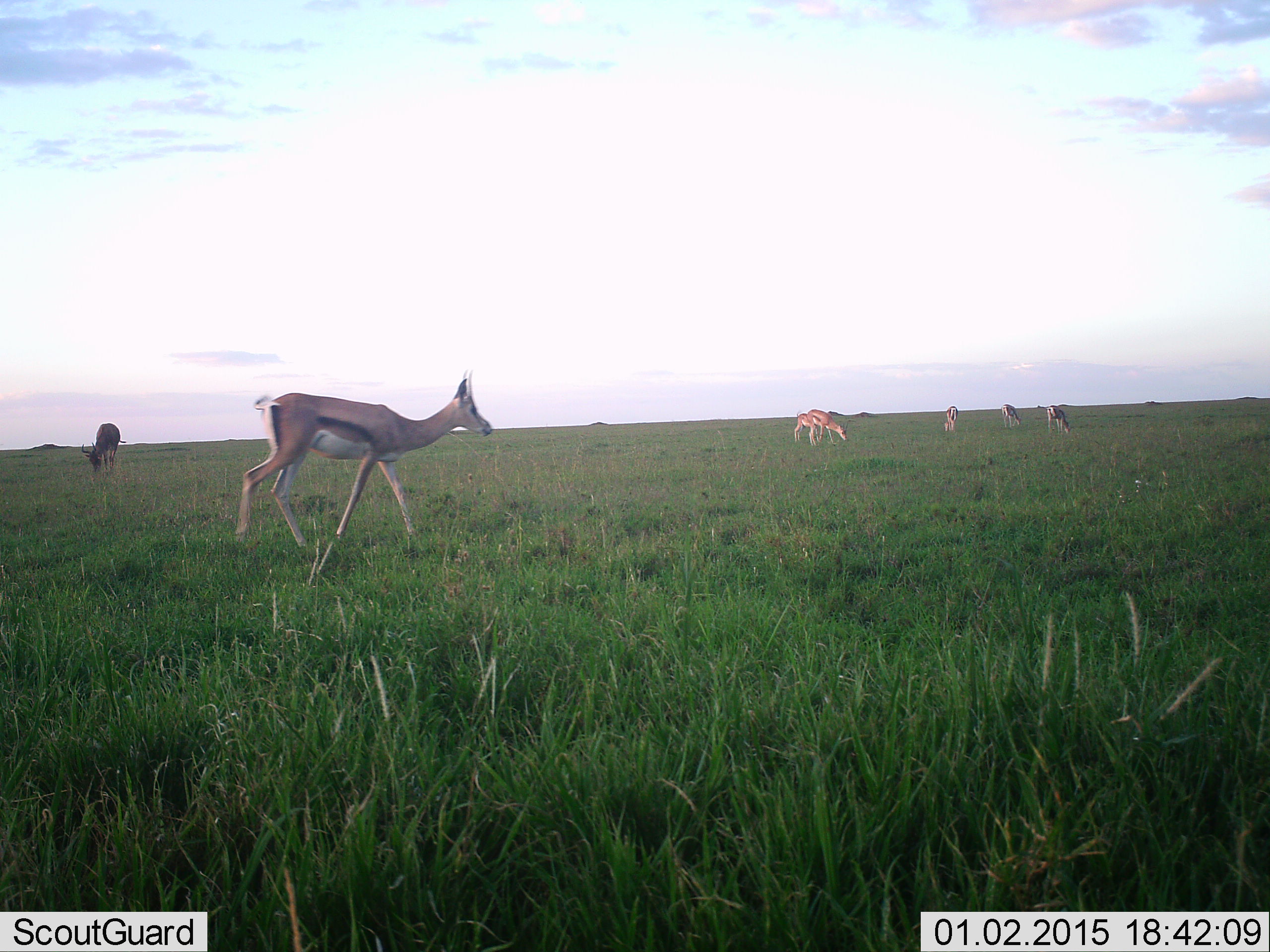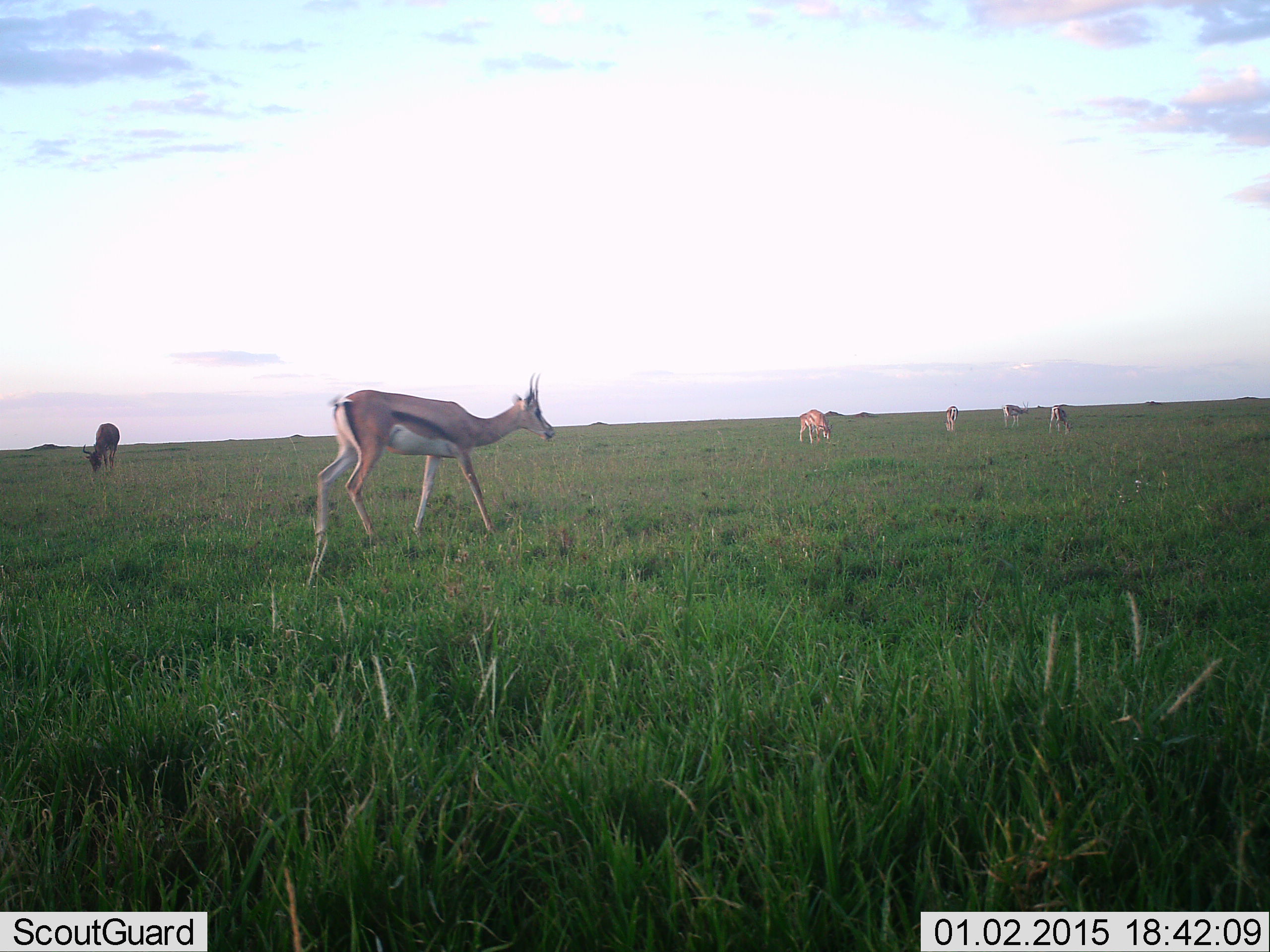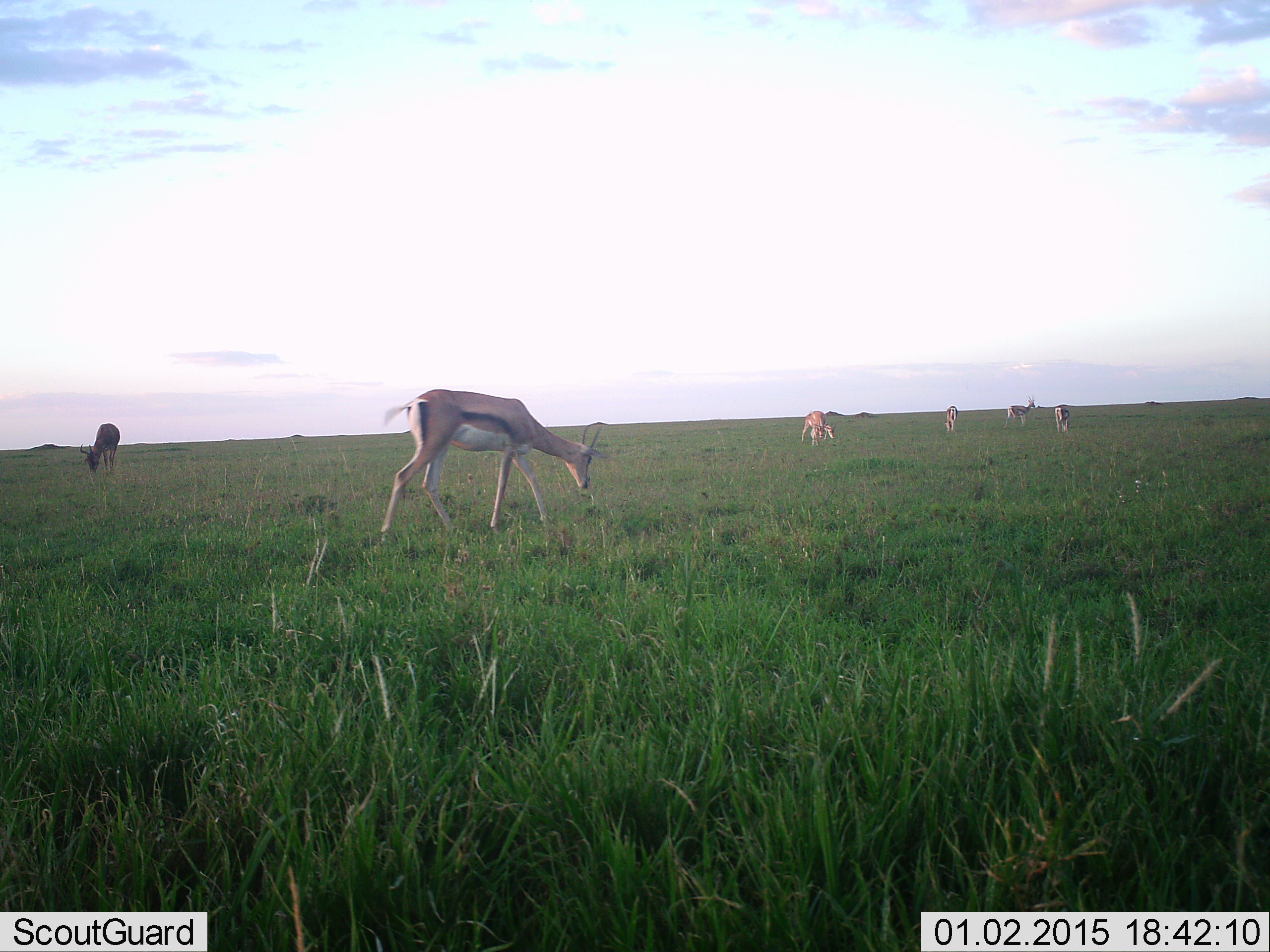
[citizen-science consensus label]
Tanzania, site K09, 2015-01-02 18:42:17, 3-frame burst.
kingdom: Animalia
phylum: Chordata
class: Mammalia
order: Artiodactyla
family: Bovidae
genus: Eudorcas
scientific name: Eudorcas thomsonii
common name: thomson's gazelle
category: gazellethomsons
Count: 6.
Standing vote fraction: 40%.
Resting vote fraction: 0%.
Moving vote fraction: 40%.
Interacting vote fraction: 0%.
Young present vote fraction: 0%.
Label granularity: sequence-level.